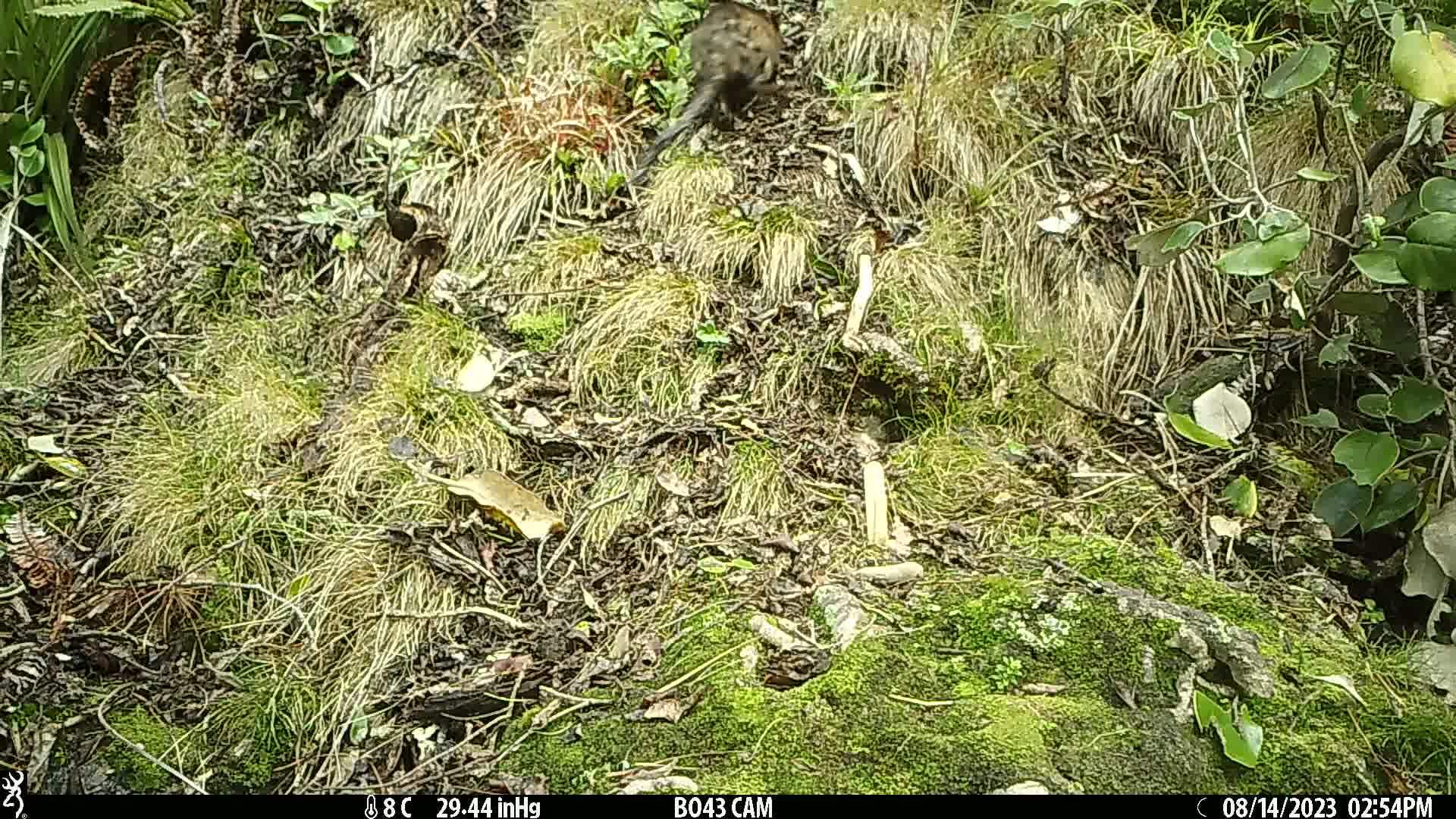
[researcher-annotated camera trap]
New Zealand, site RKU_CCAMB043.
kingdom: Animalia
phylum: Chordata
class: Mammalia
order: Diprotodontia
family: Phalangeridae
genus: Trichosurus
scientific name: Trichosurus vulpecula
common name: common brushtail possum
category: possum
Possum (common brushtail possum) (Trichosurus vulpecula).